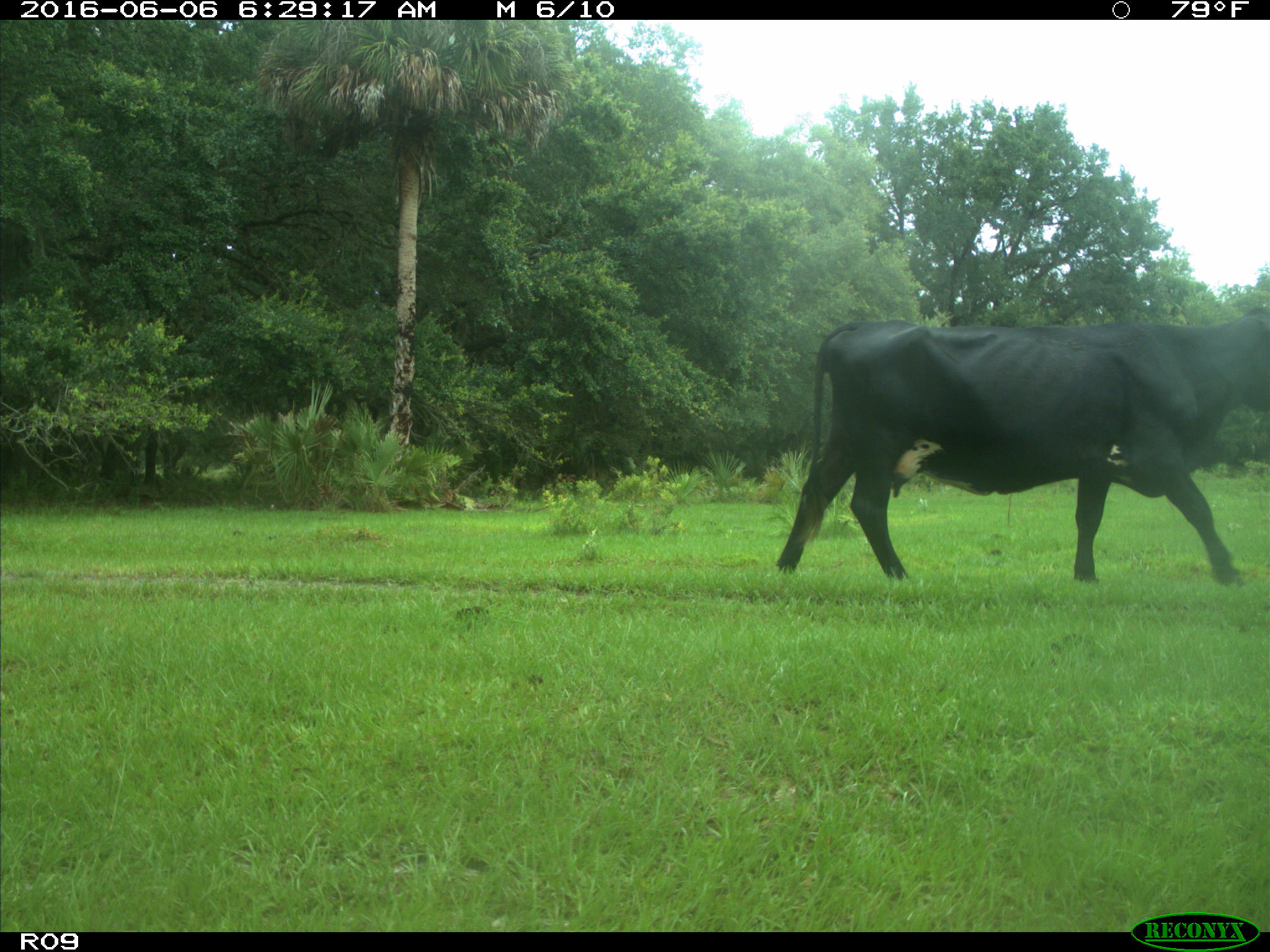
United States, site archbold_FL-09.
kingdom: Animalia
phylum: Chordata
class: Mammalia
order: Artiodactyla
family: Bovidae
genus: Bos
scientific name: Bos taurus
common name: domestic cow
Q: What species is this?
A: Bos taurus (domestic cow).